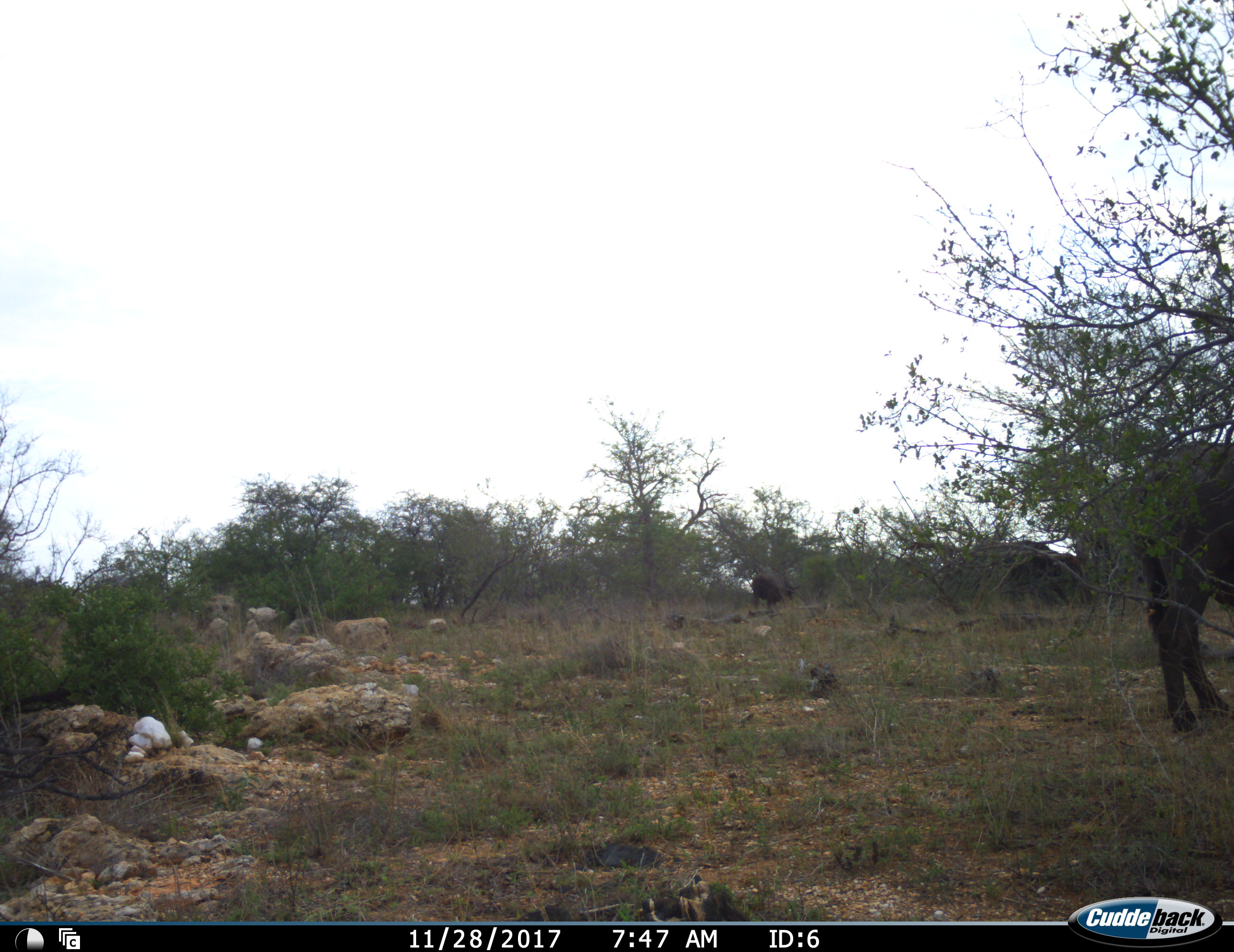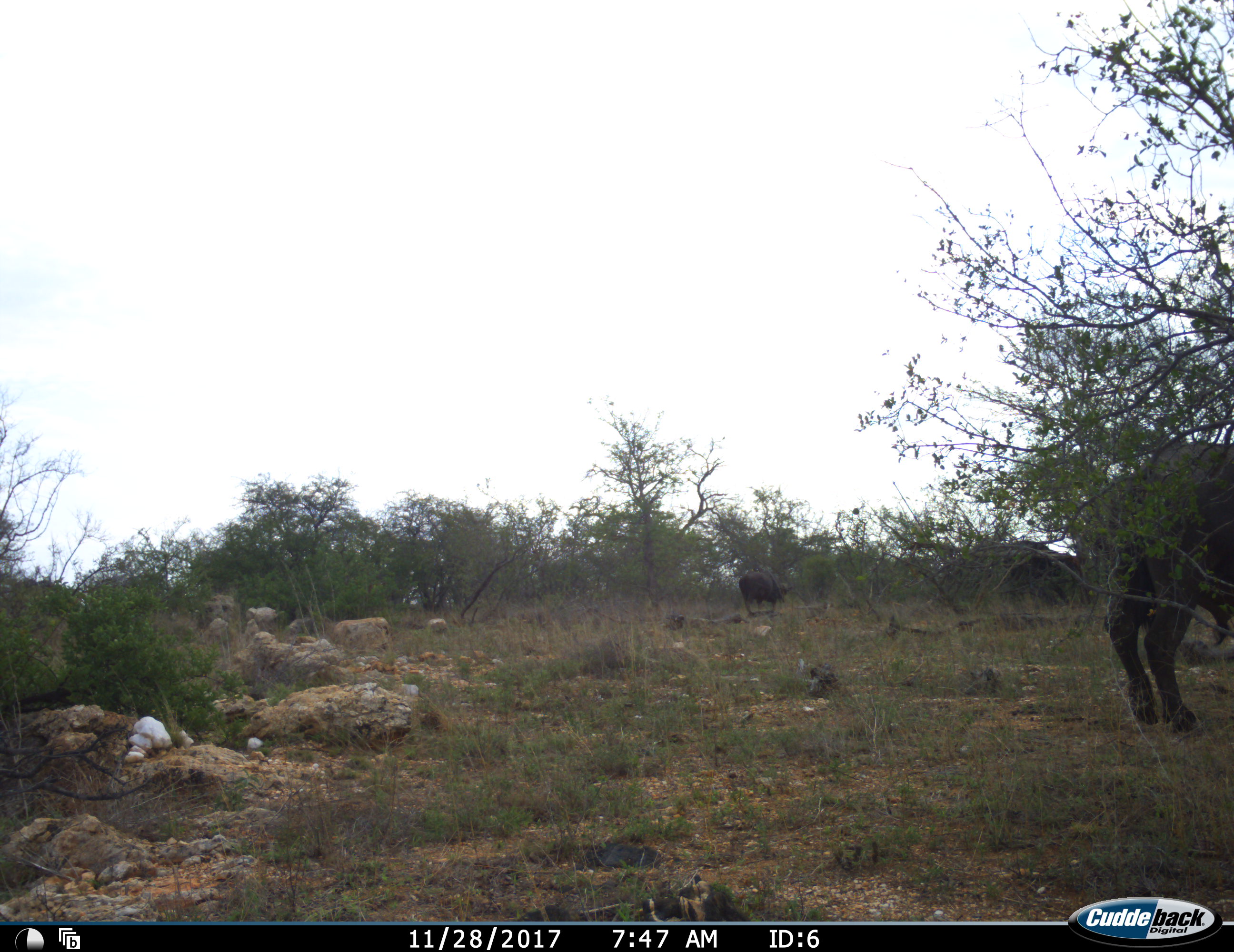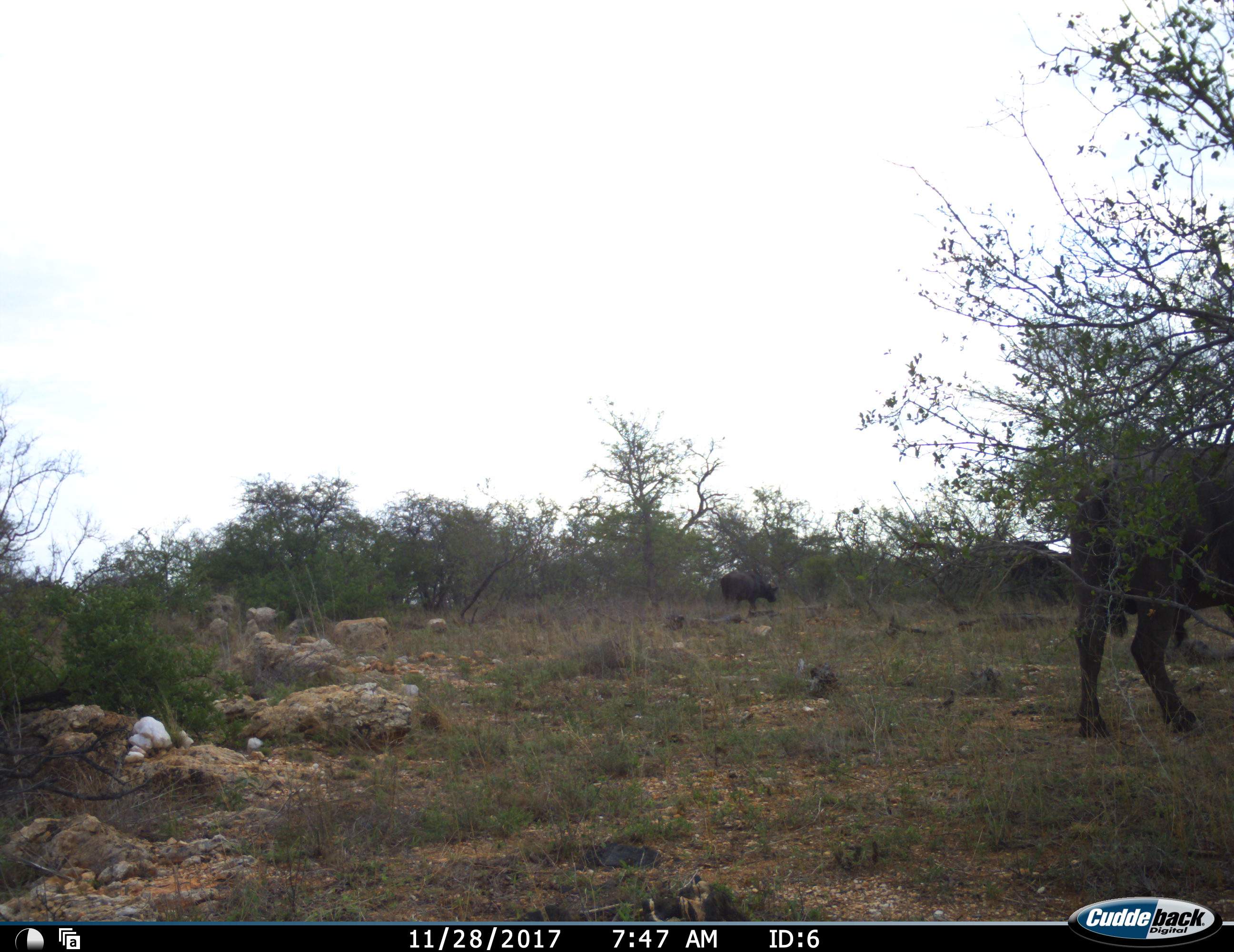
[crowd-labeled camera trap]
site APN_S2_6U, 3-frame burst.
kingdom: Animalia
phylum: Chordata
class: Mammalia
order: Artiodactyla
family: Bovidae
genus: Syncerus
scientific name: Syncerus caffer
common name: african buffalo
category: buffalo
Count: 2.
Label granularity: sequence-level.